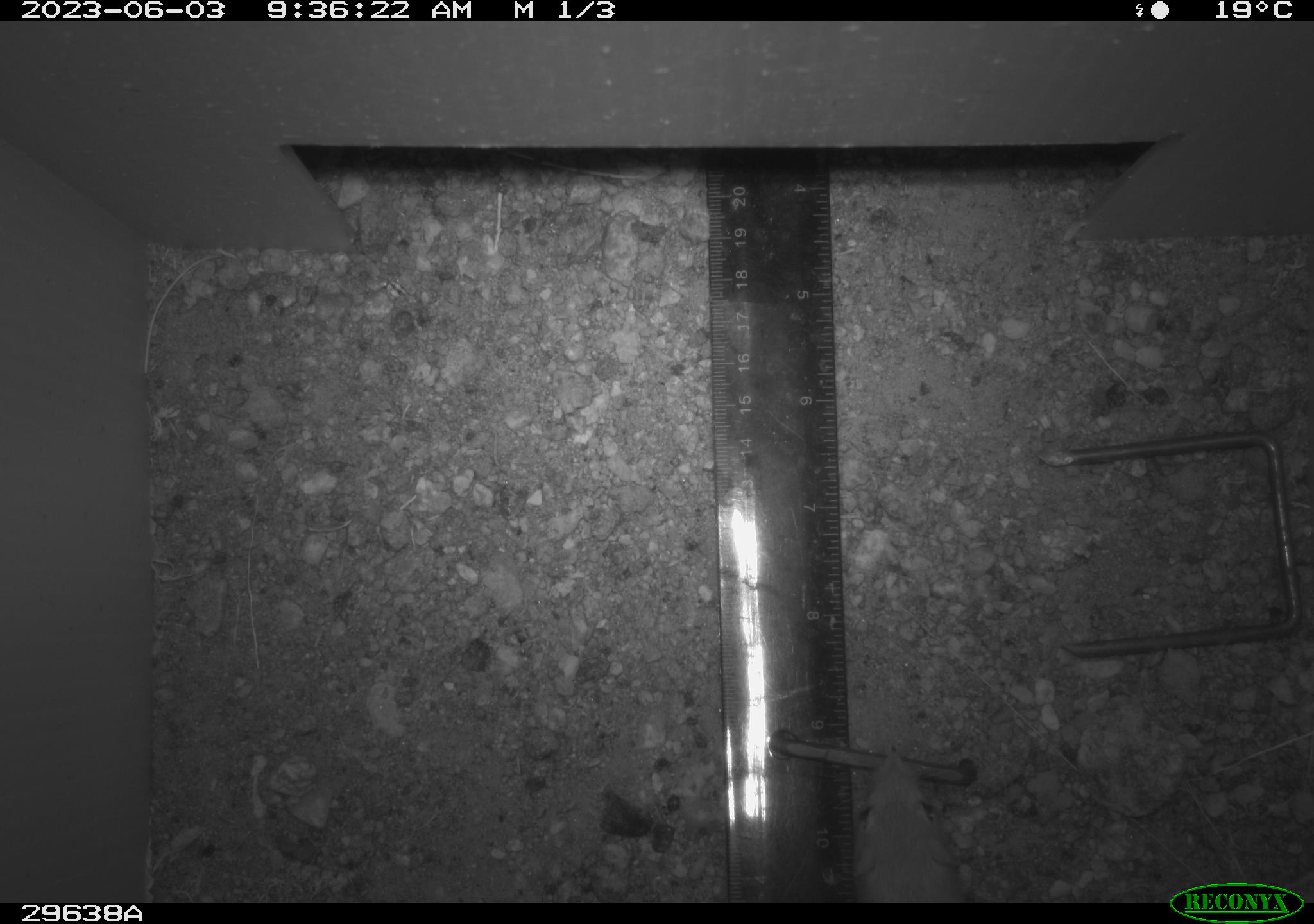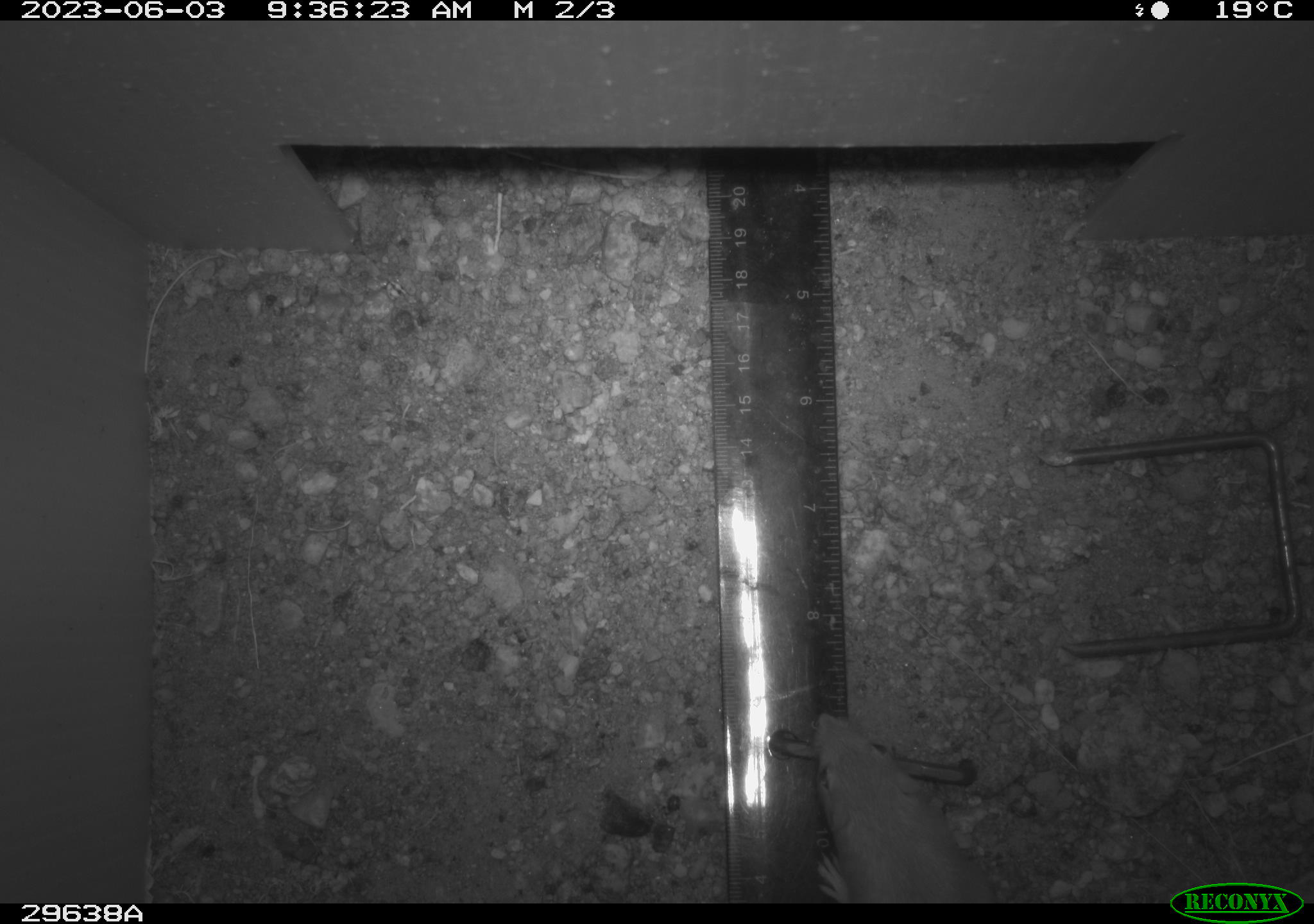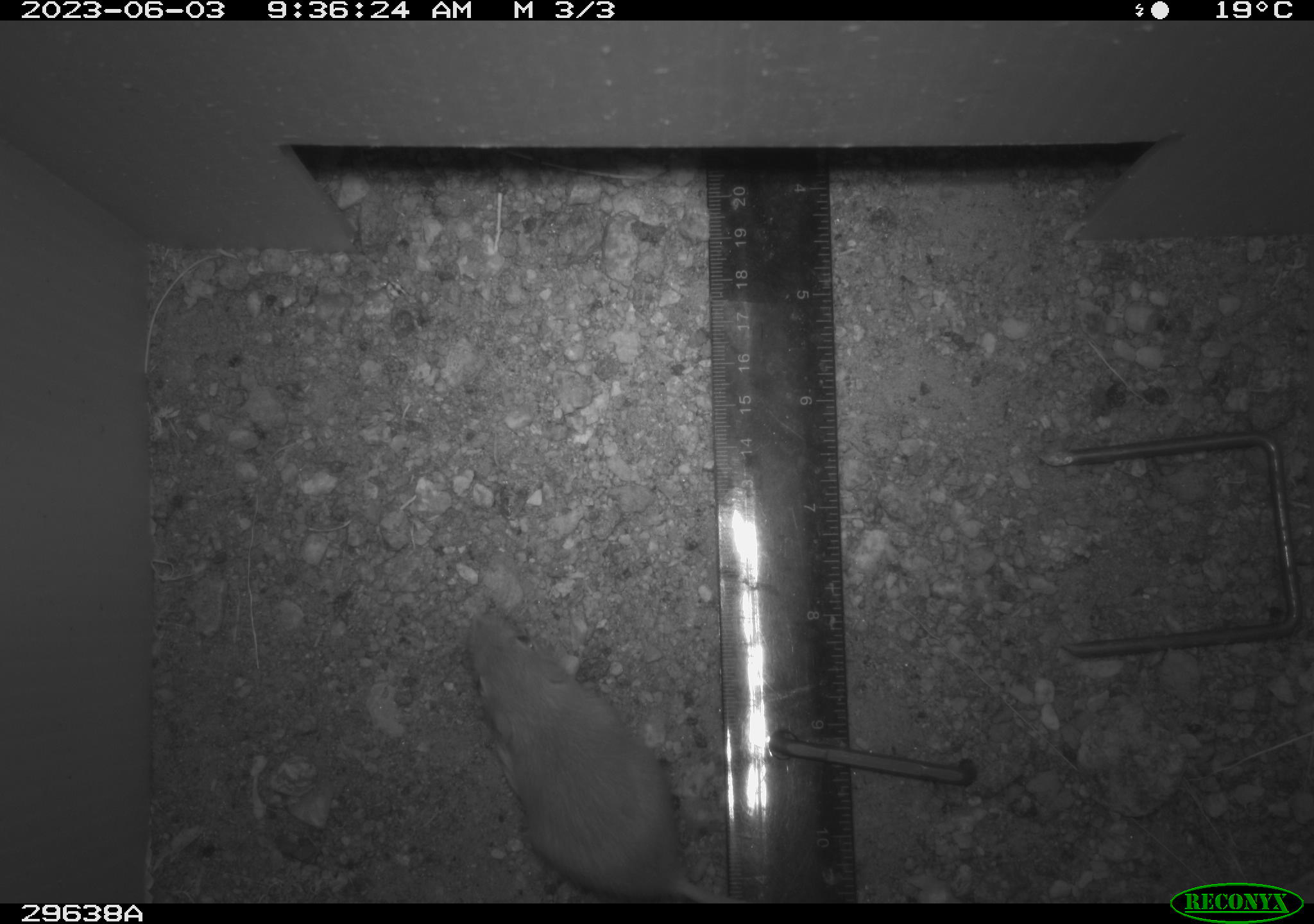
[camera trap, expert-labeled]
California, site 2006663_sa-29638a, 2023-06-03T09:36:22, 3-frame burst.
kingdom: Animalia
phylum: Chordata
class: Mammalia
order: Rodentia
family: Heteromyidae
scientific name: Heteromyidae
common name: kangaroo rats and pocket mice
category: heteromyidae family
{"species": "heteromyidae family (kangaroo rats and pocket mice) (Heteromyidae)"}